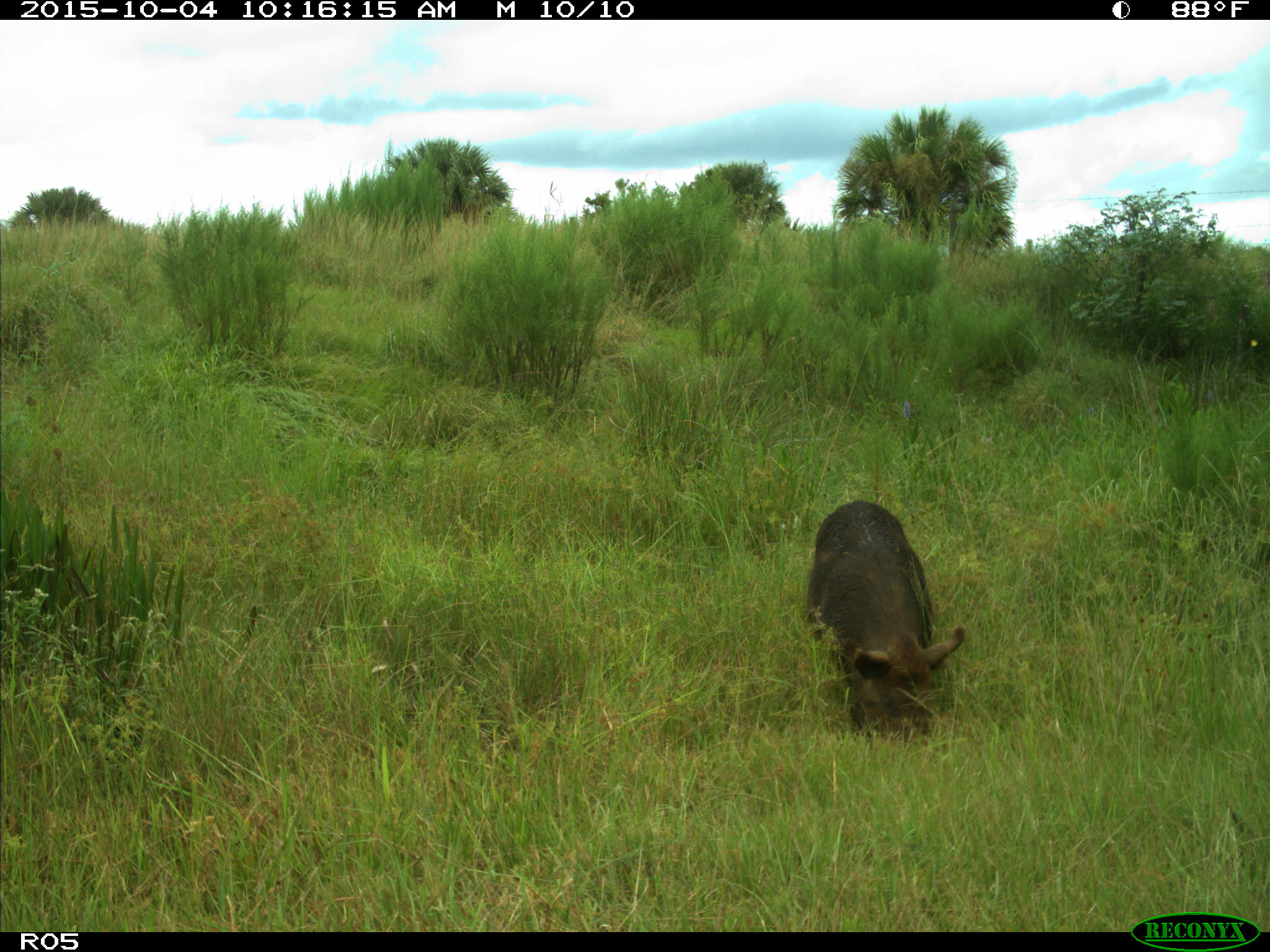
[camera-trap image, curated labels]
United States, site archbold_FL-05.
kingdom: Animalia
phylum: Chordata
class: Mammalia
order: Artiodactyla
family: Suidae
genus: Sus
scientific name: Sus scrofa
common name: wild boar